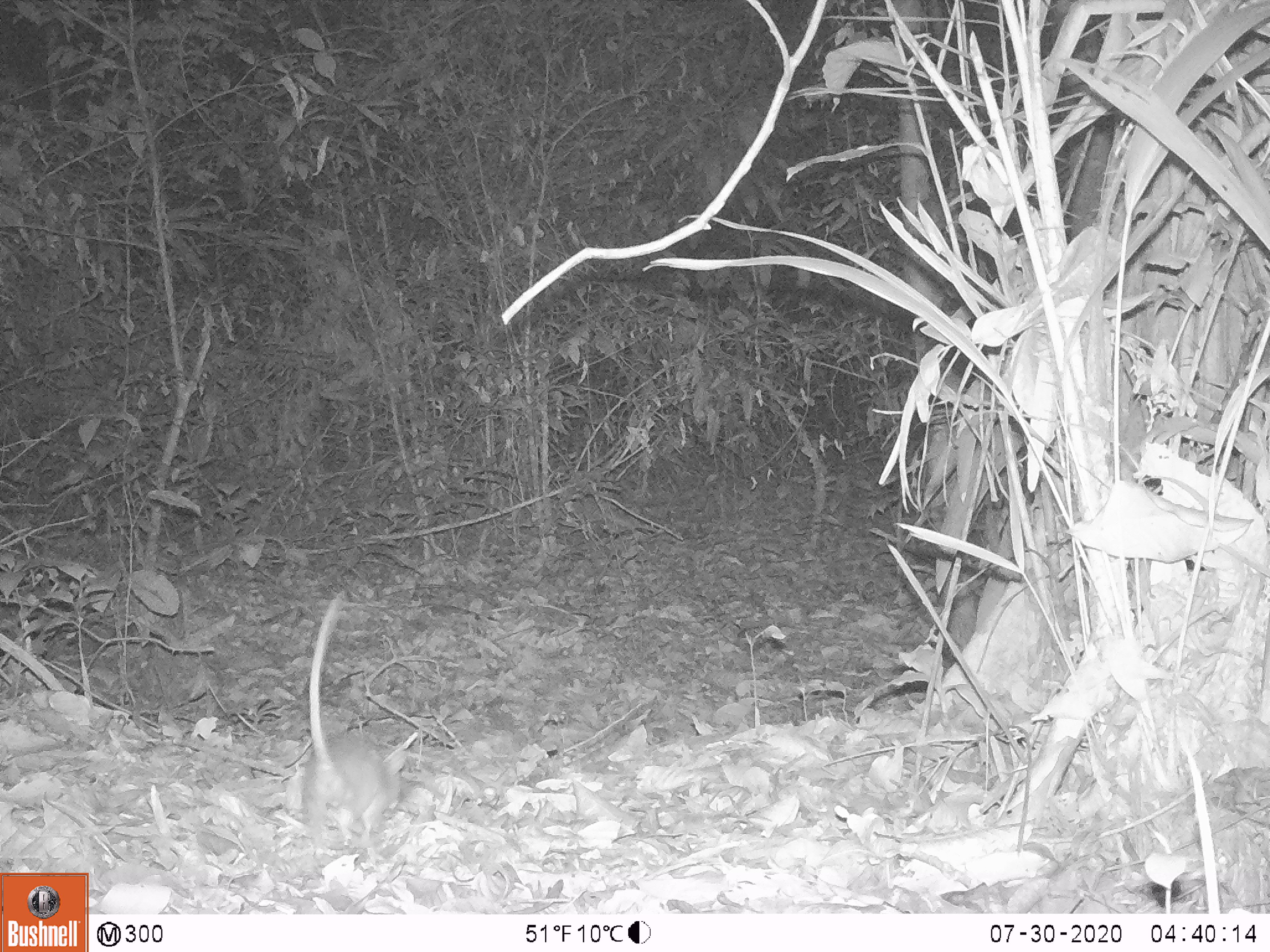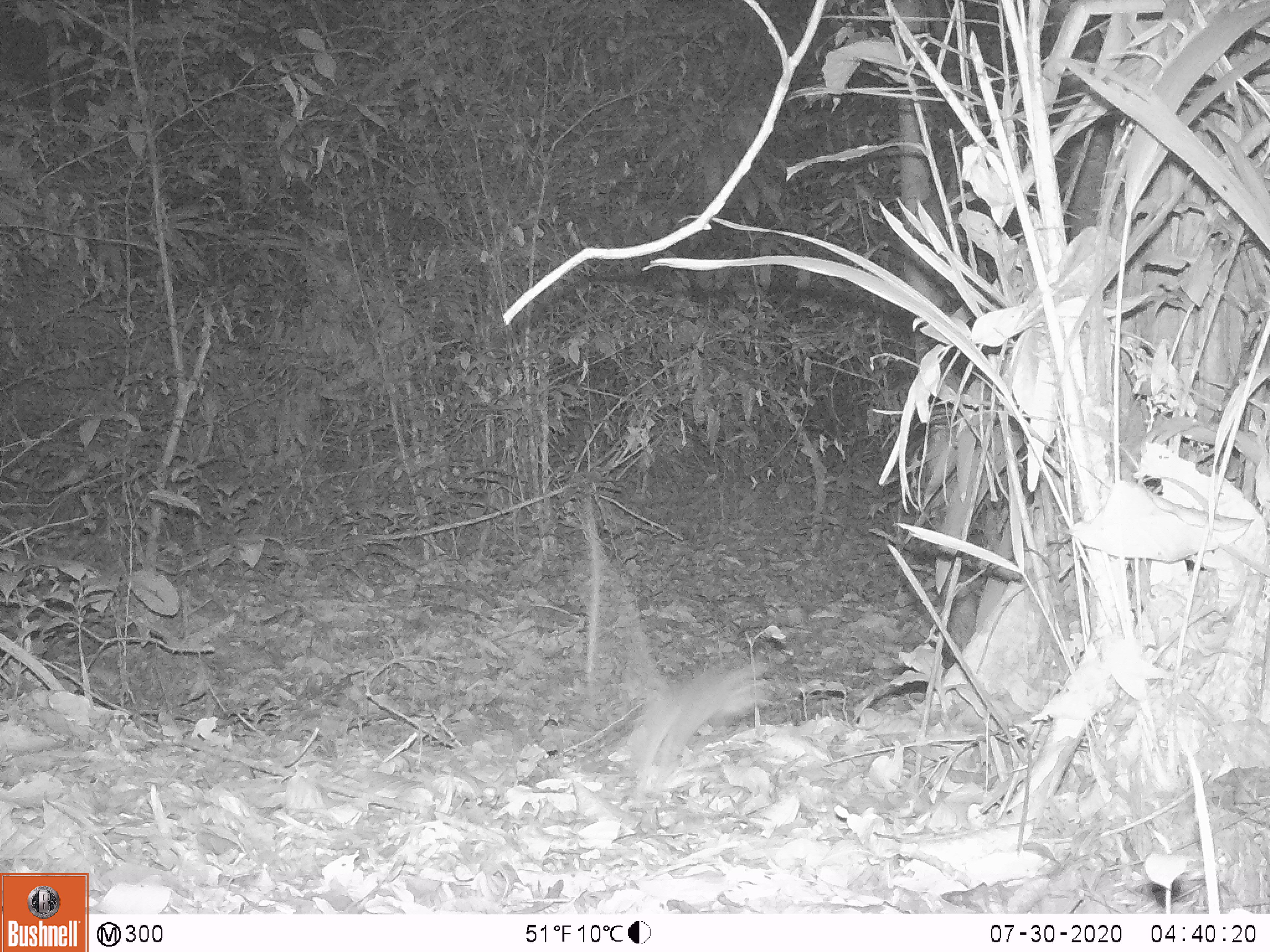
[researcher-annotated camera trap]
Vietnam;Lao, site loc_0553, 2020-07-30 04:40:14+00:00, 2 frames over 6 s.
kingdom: Animalia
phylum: Chordata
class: Mammalia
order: Rodentia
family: Muridae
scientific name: Muridae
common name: old-world mice and rats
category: unidentified murid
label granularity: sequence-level